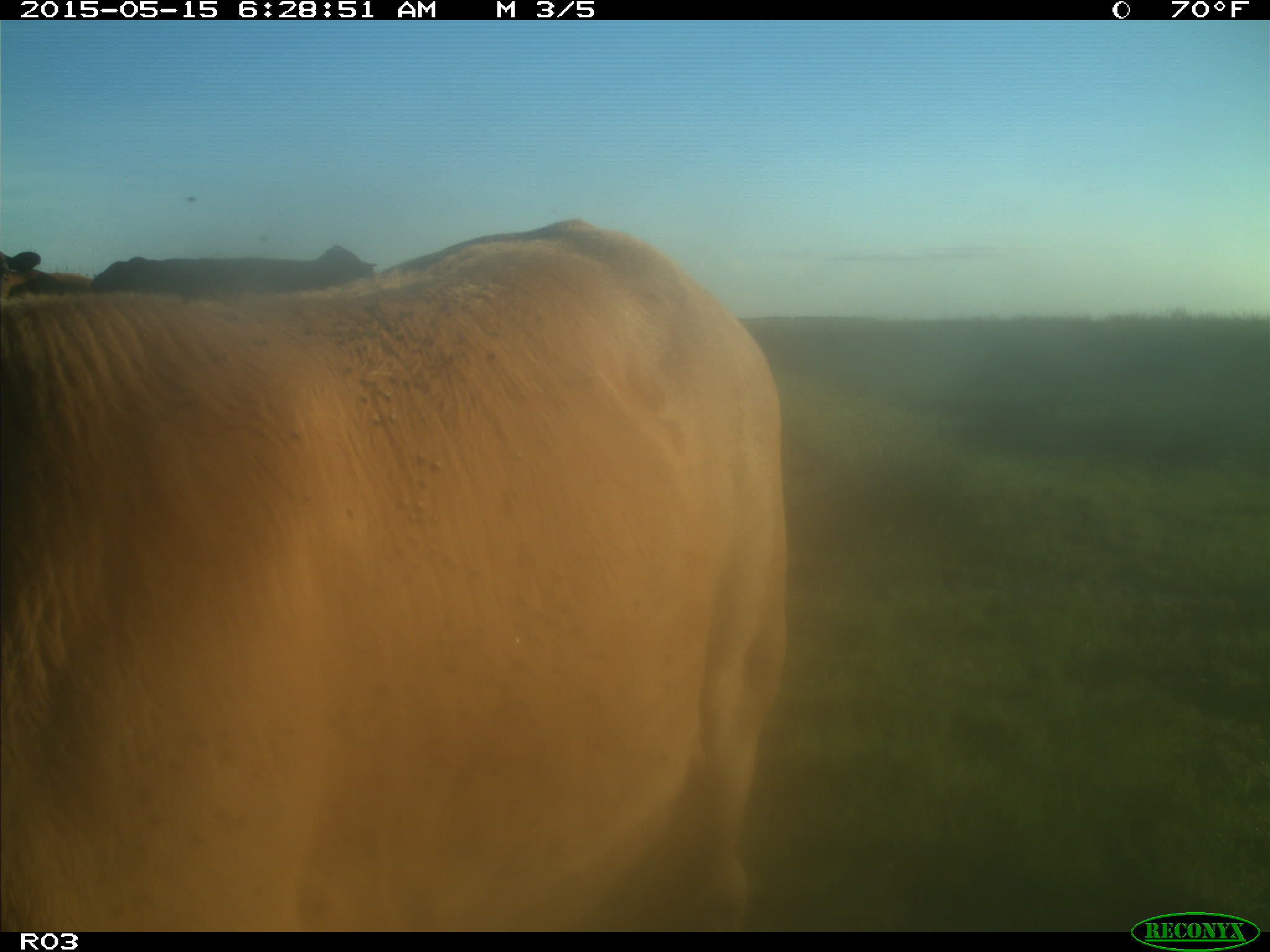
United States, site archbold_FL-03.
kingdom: Animalia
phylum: Chordata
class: Mammalia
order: Artiodactyla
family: Bovidae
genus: Bos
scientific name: Bos taurus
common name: domestic cow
Bos taurus (domestic cow).